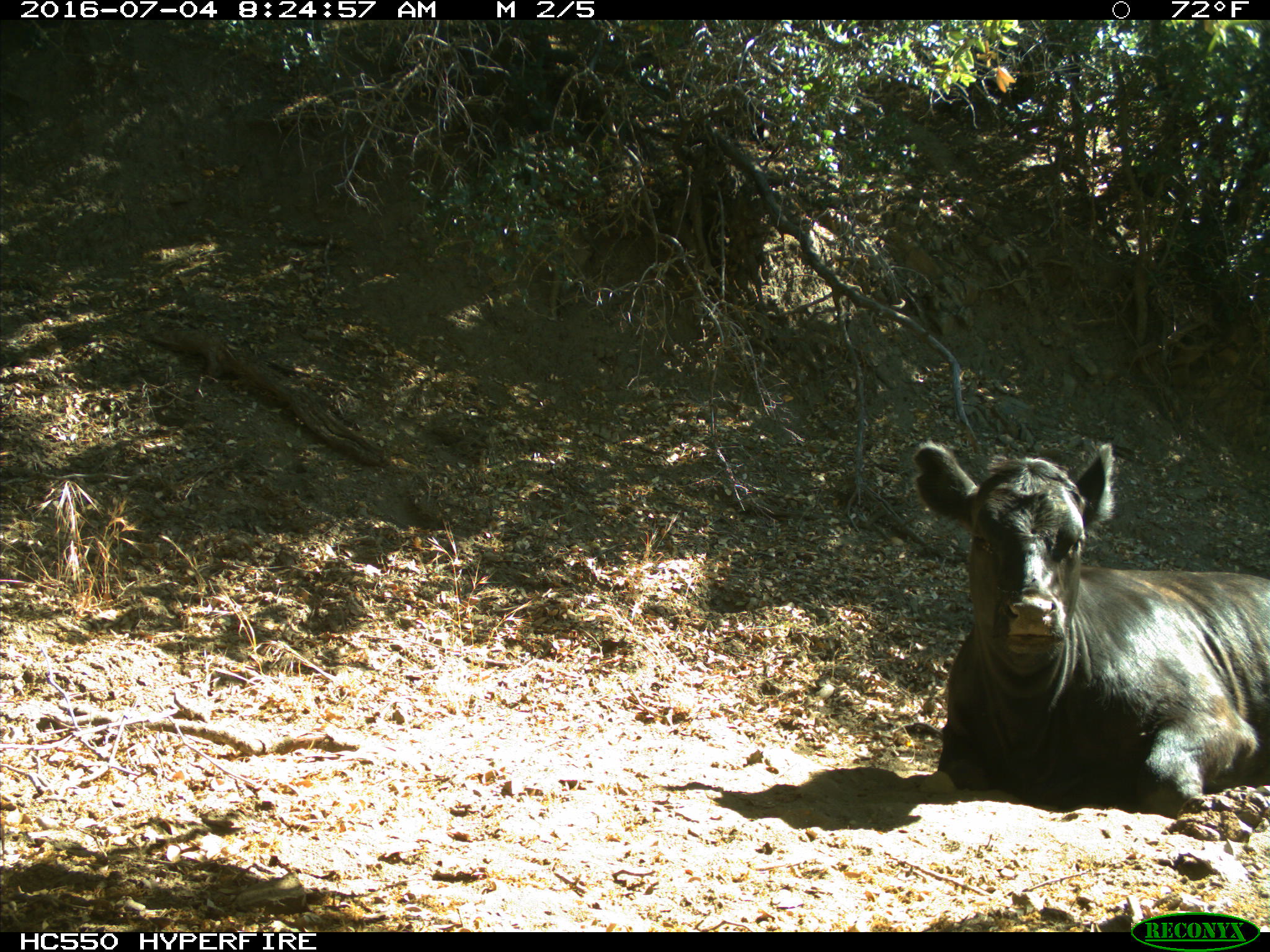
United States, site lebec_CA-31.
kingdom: Animalia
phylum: Chordata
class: Mammalia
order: Artiodactyla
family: Bovidae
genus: Bos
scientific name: Bos taurus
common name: domestic cow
Bos taurus (domestic cow).